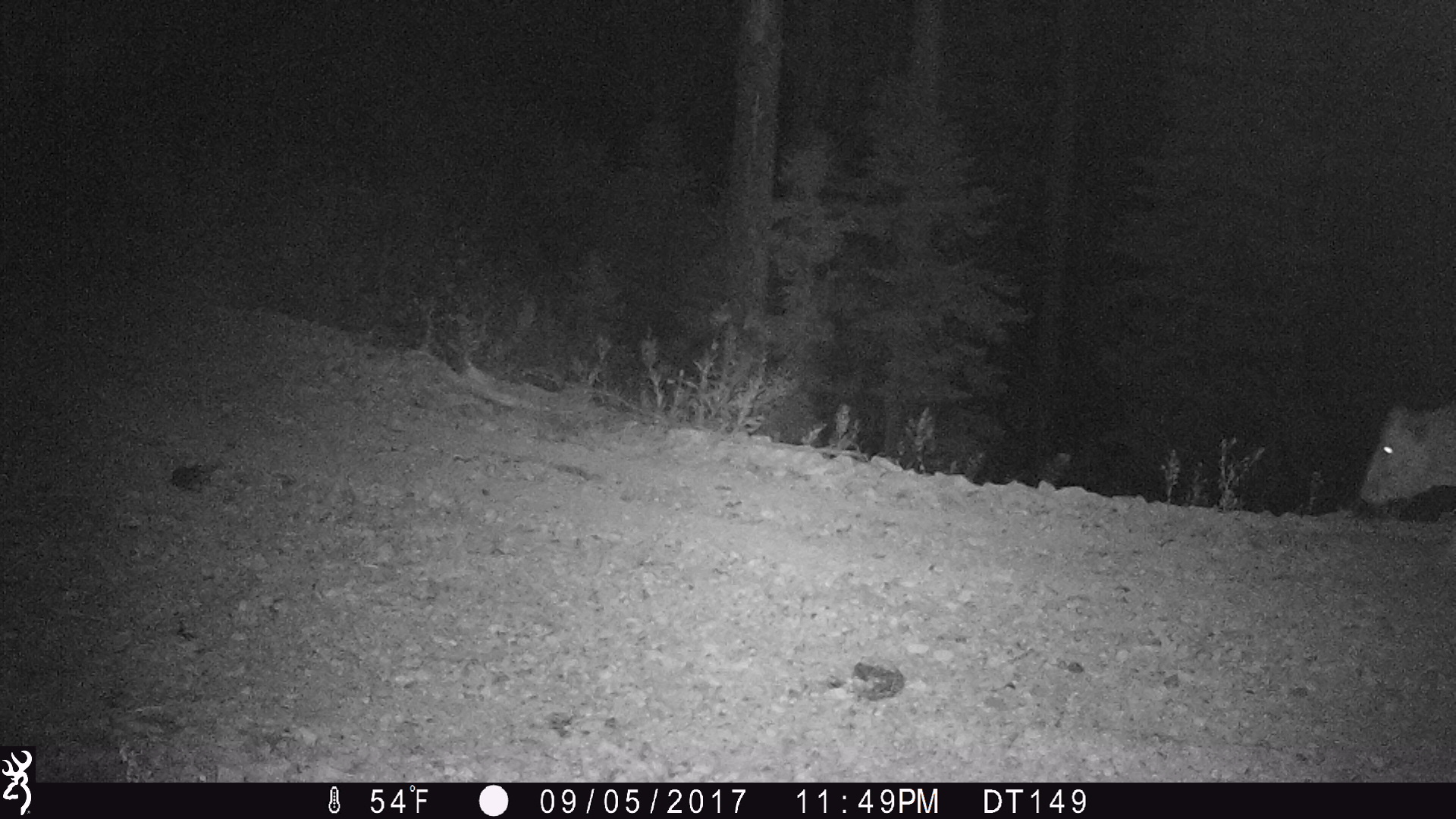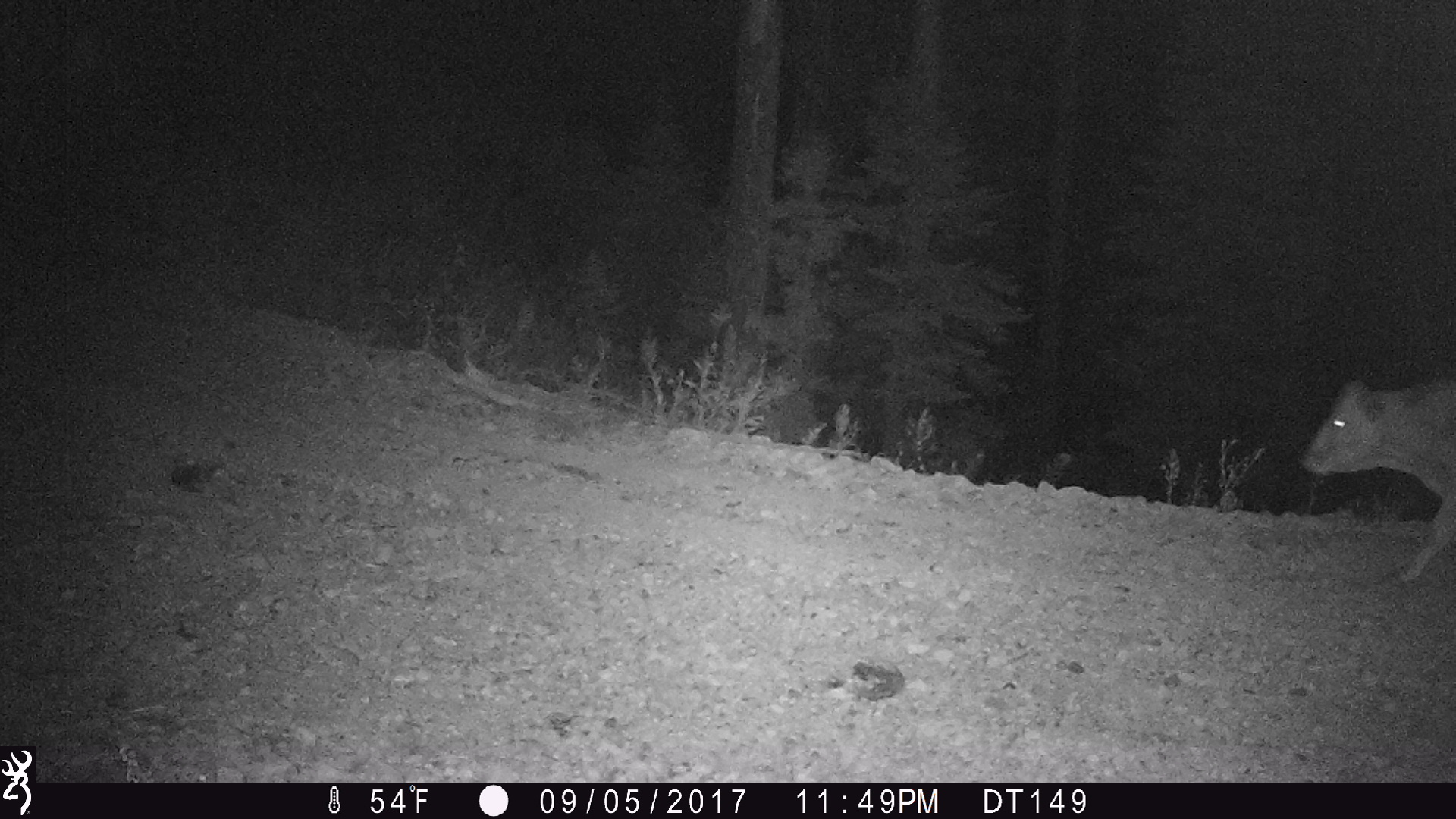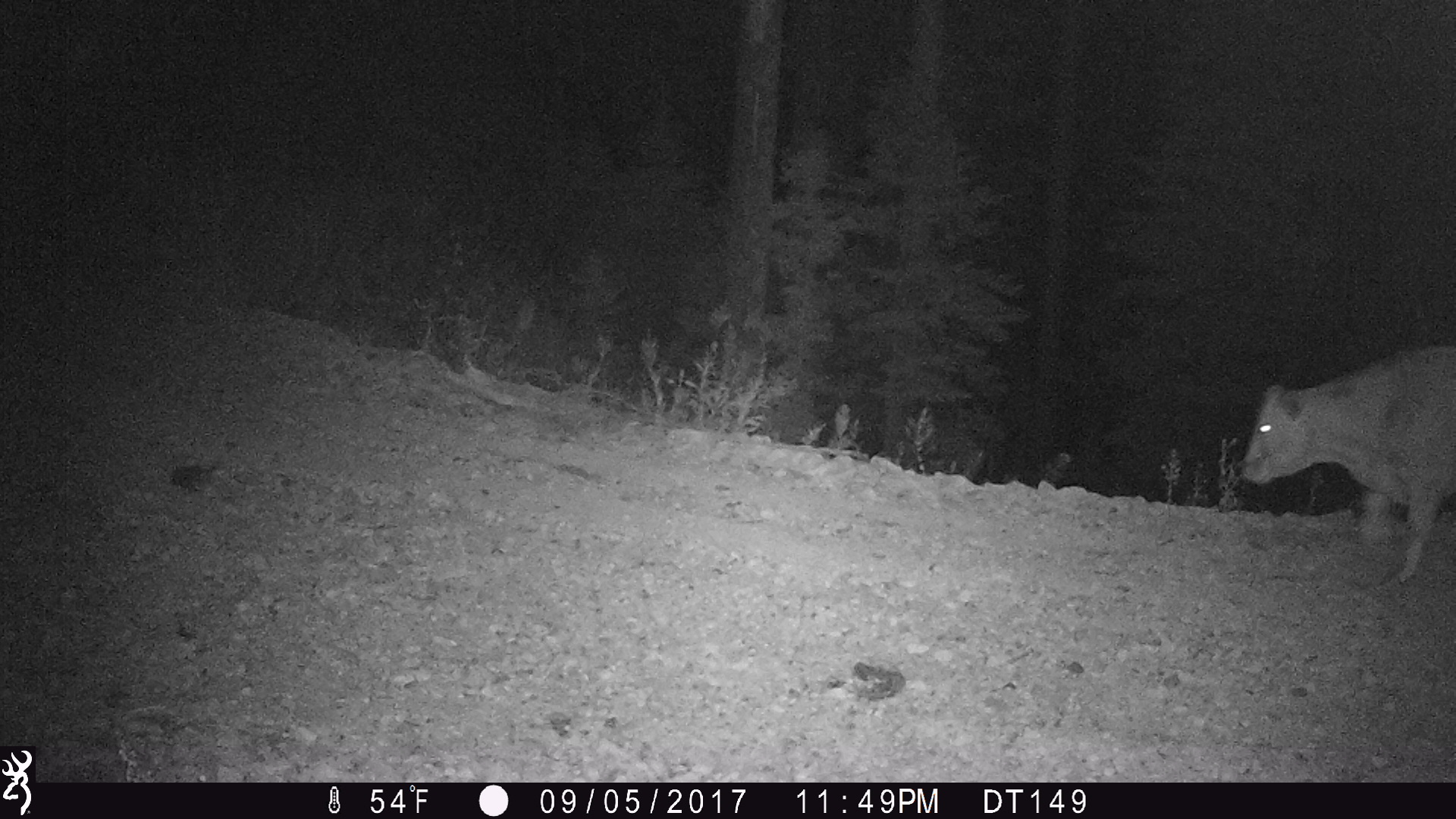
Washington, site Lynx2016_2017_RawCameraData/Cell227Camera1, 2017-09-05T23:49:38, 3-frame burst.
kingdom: Animalia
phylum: Chordata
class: Mammalia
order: Artiodactyla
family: Bovidae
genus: Bos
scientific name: Bos taurus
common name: domestic cattle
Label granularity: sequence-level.